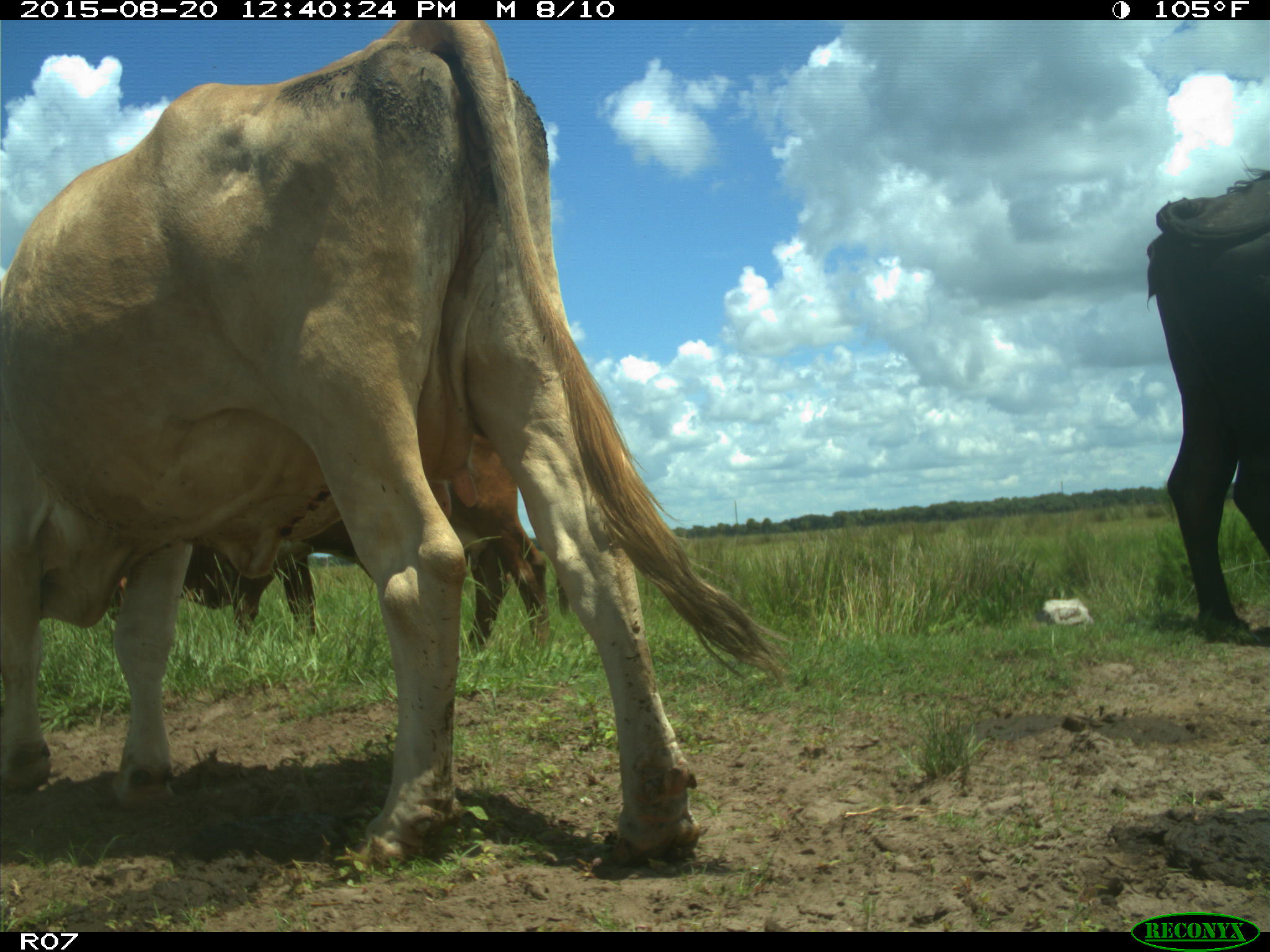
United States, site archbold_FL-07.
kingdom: Animalia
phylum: Chordata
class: Mammalia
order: Artiodactyla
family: Bovidae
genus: Bos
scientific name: Bos taurus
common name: domestic cow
Bos taurus (domestic cow).